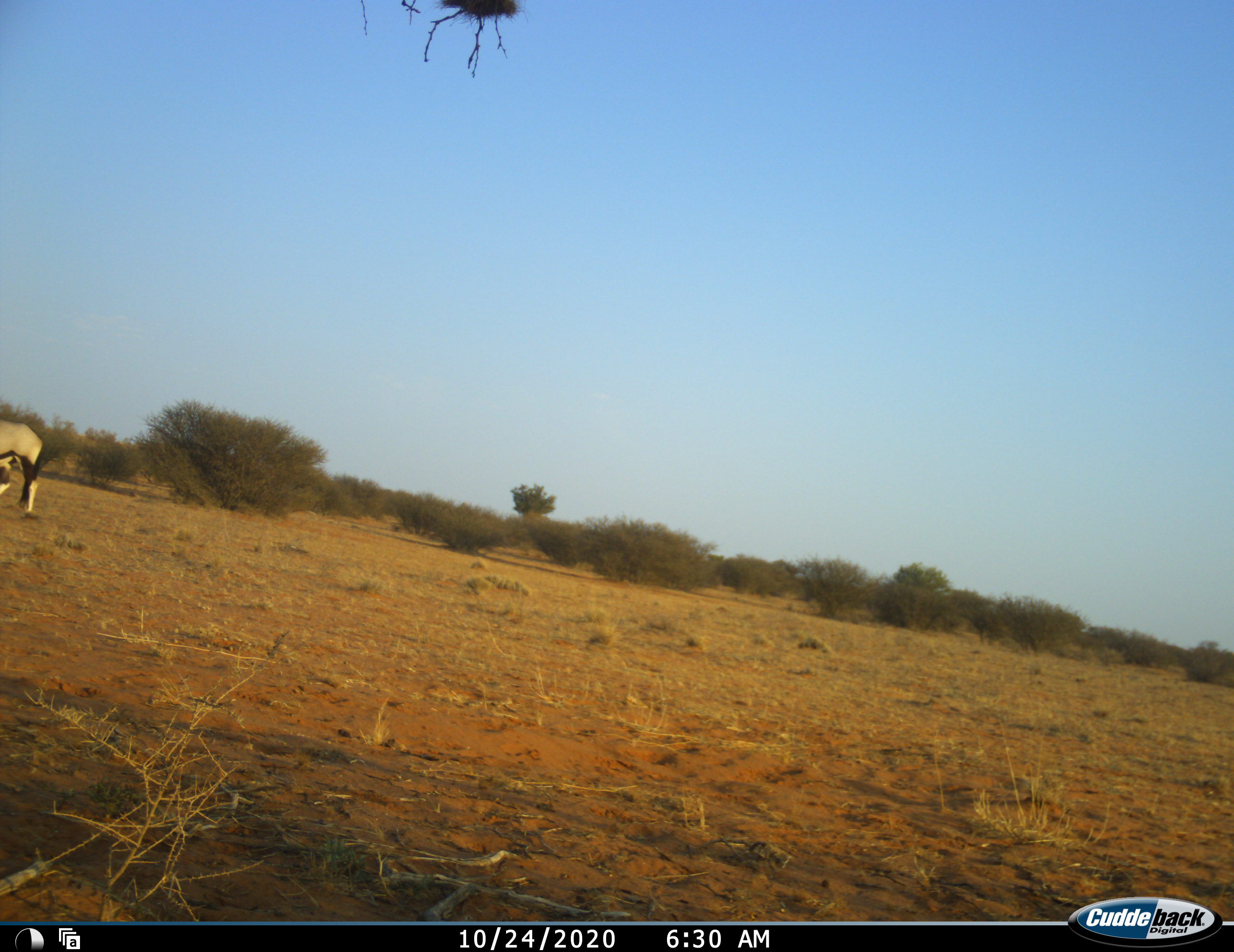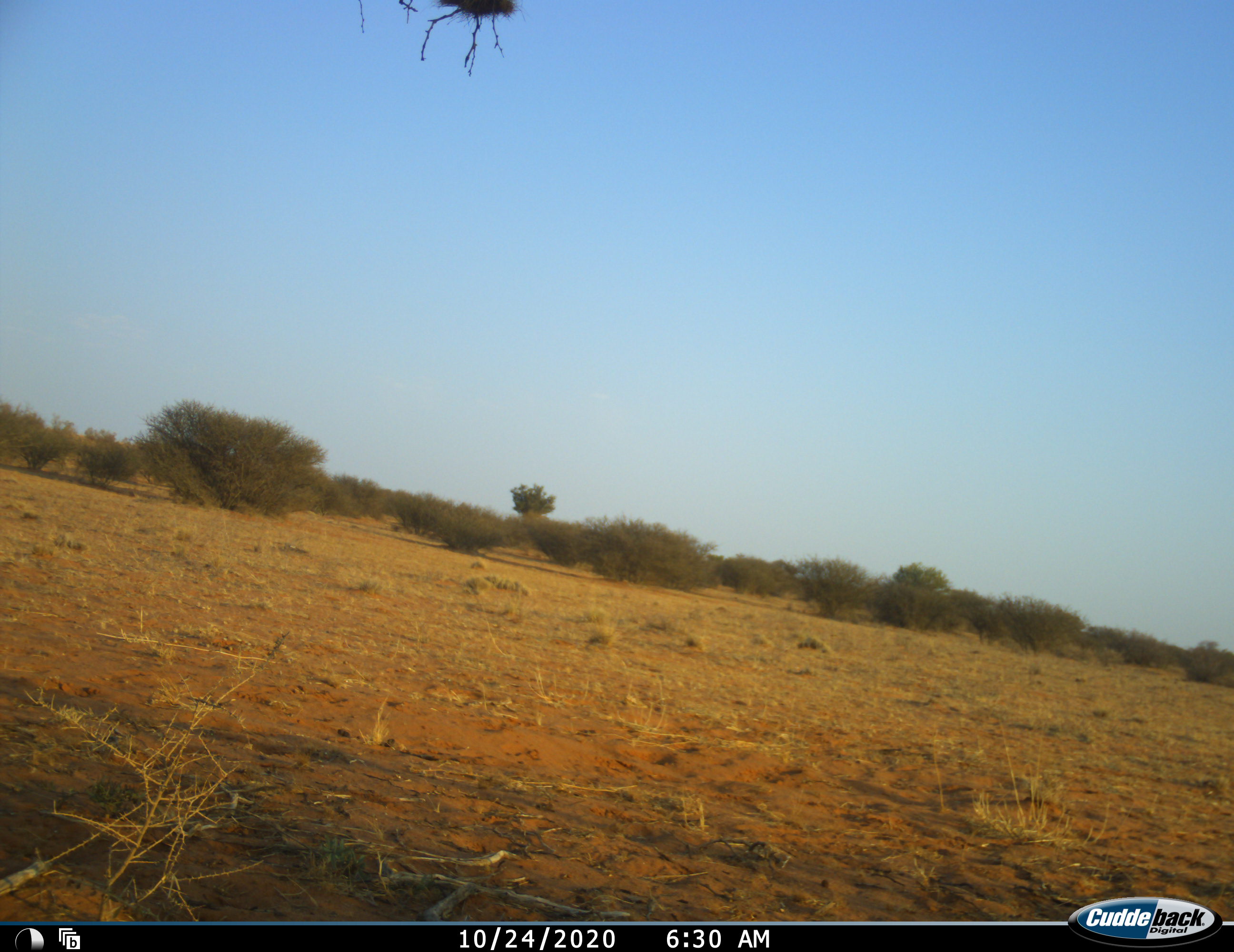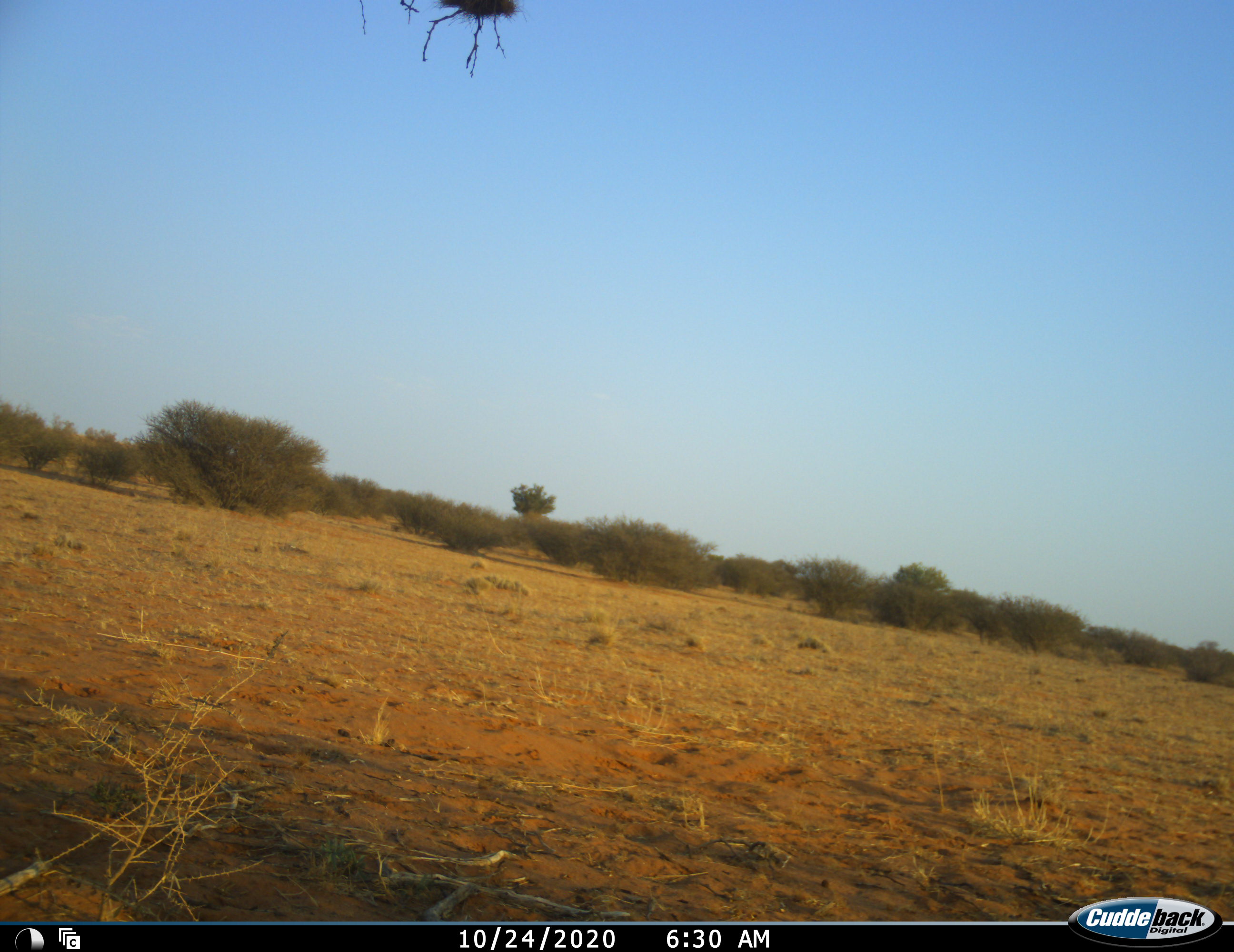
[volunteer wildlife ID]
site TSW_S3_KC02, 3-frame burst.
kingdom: Animalia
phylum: Chordata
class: Mammalia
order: Artiodactyla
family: Bovidae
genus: Oryx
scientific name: Oryx gazella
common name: gemsbok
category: oryx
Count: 1.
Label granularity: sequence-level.